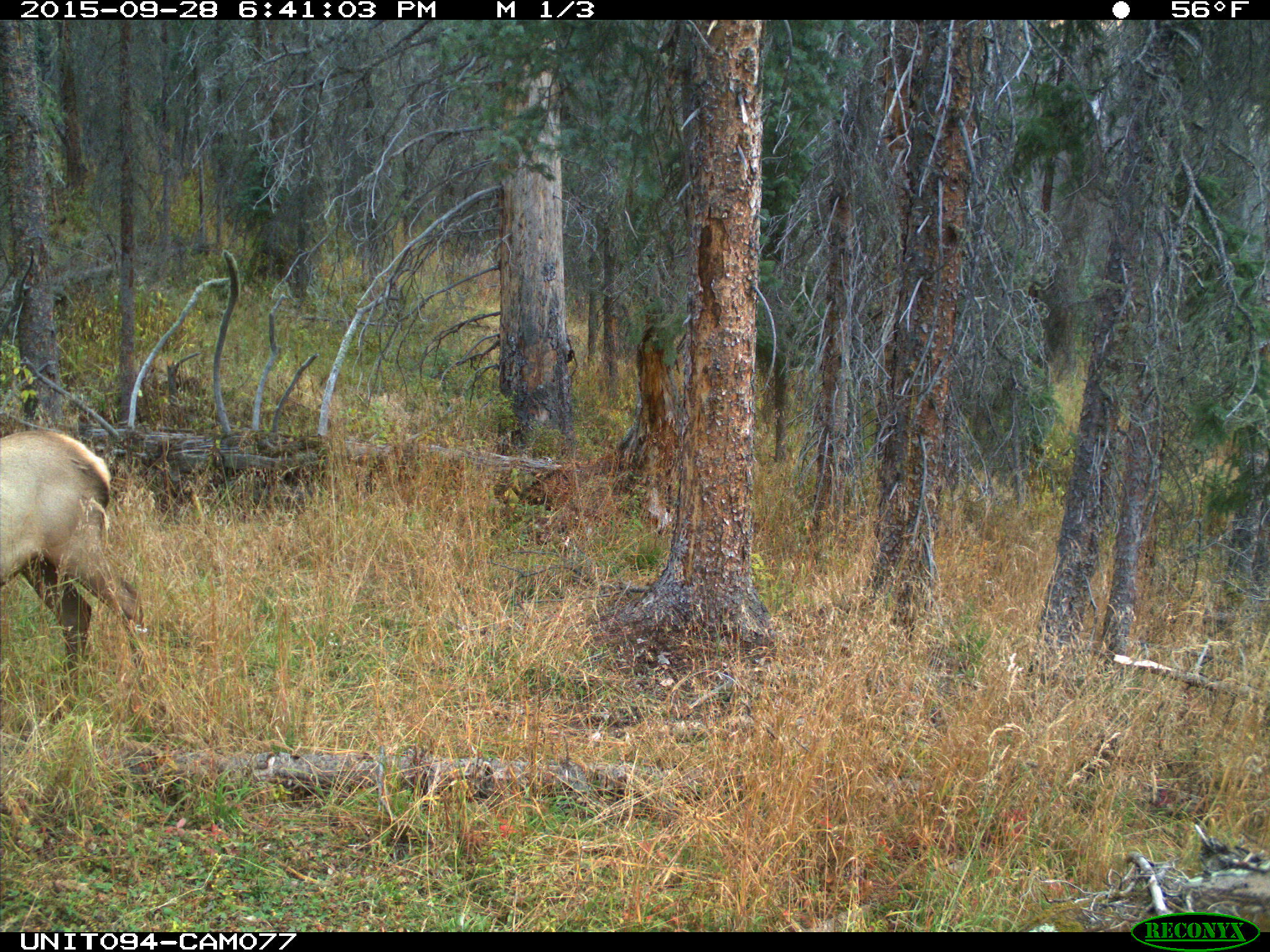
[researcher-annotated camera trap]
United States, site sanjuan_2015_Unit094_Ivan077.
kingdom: Animalia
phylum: Chordata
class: Mammalia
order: Artiodactyla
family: Cervidae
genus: Cervus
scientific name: Cervus elaphus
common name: red deer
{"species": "Cervus elaphus (red deer)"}